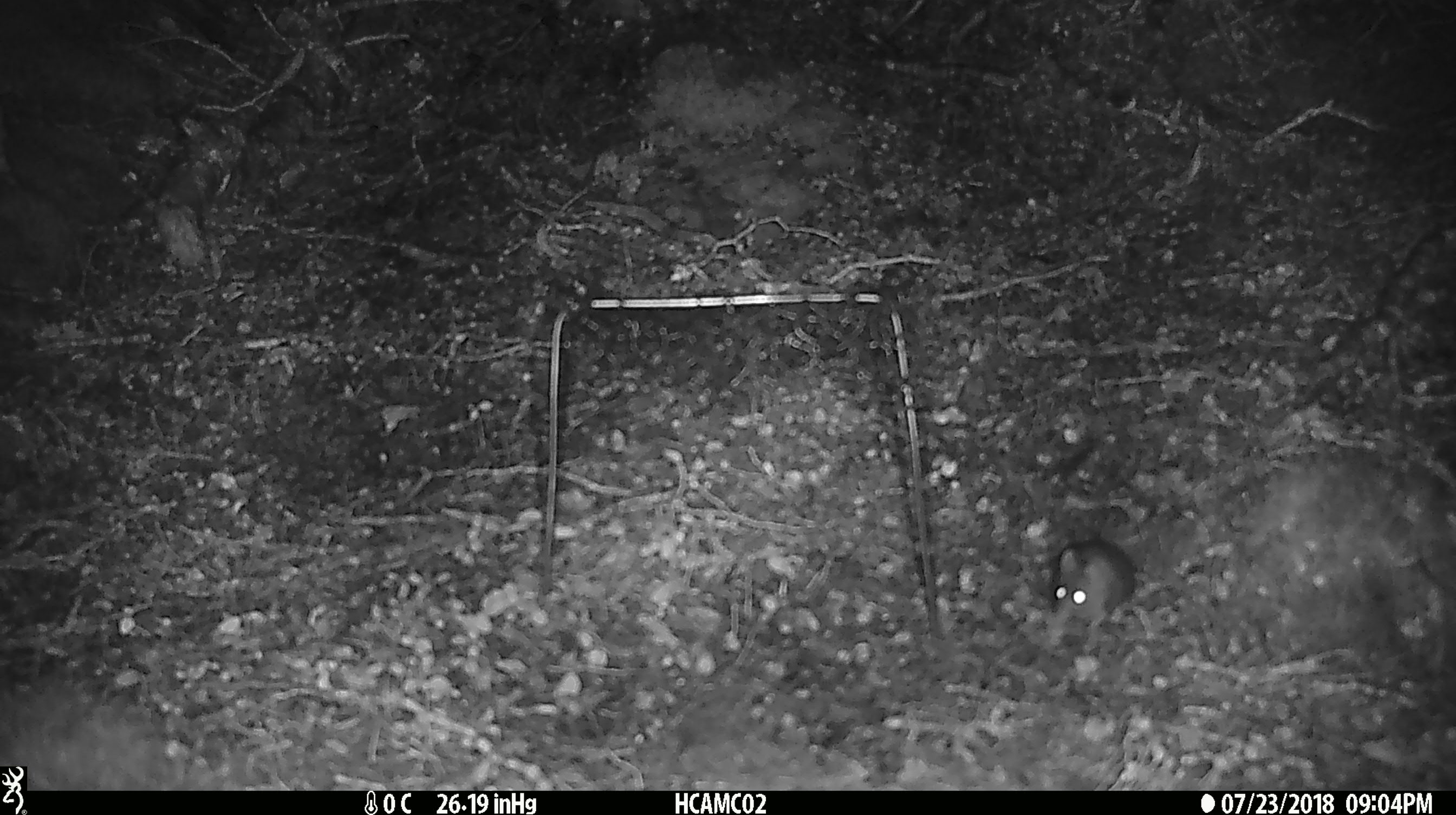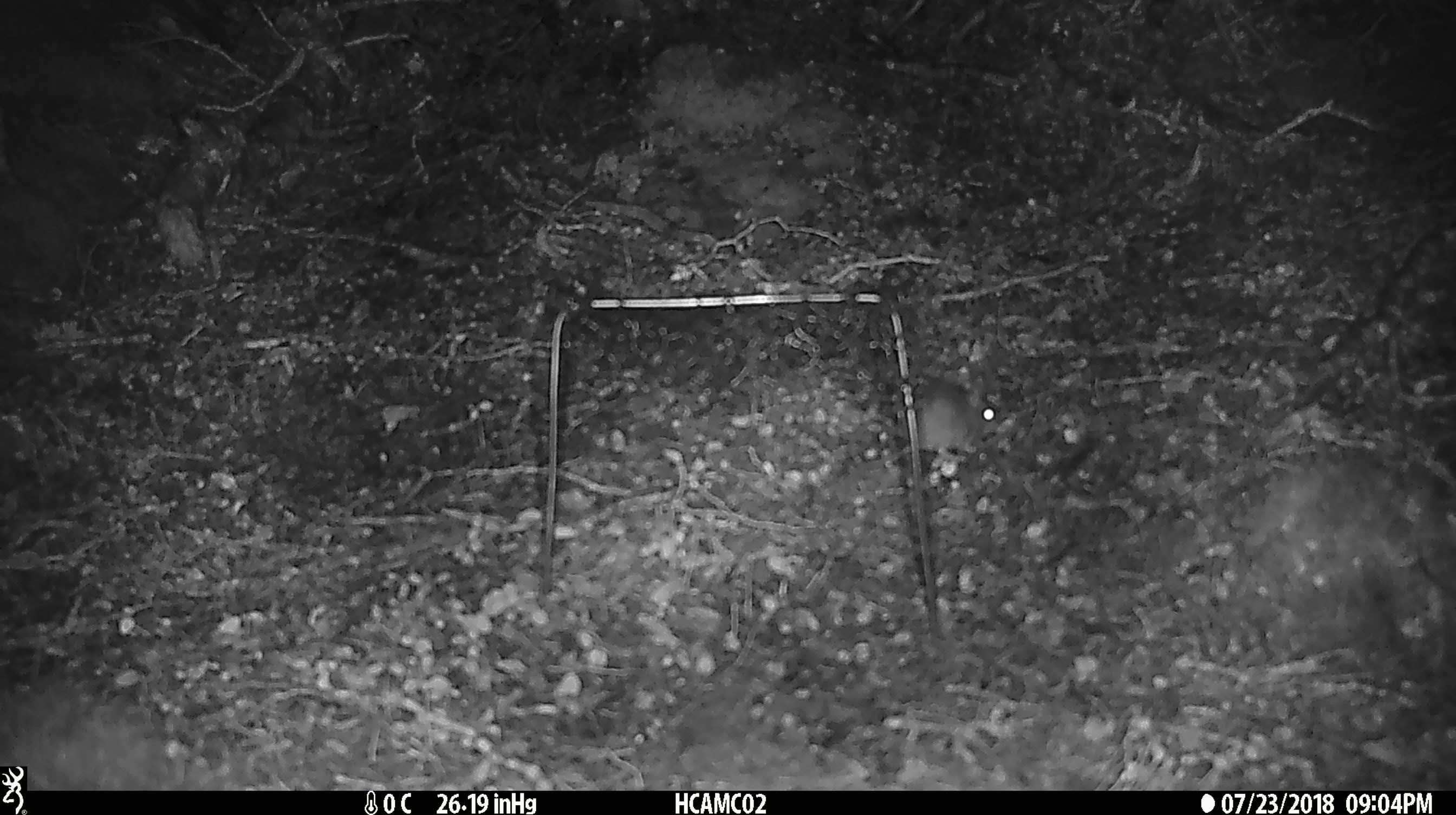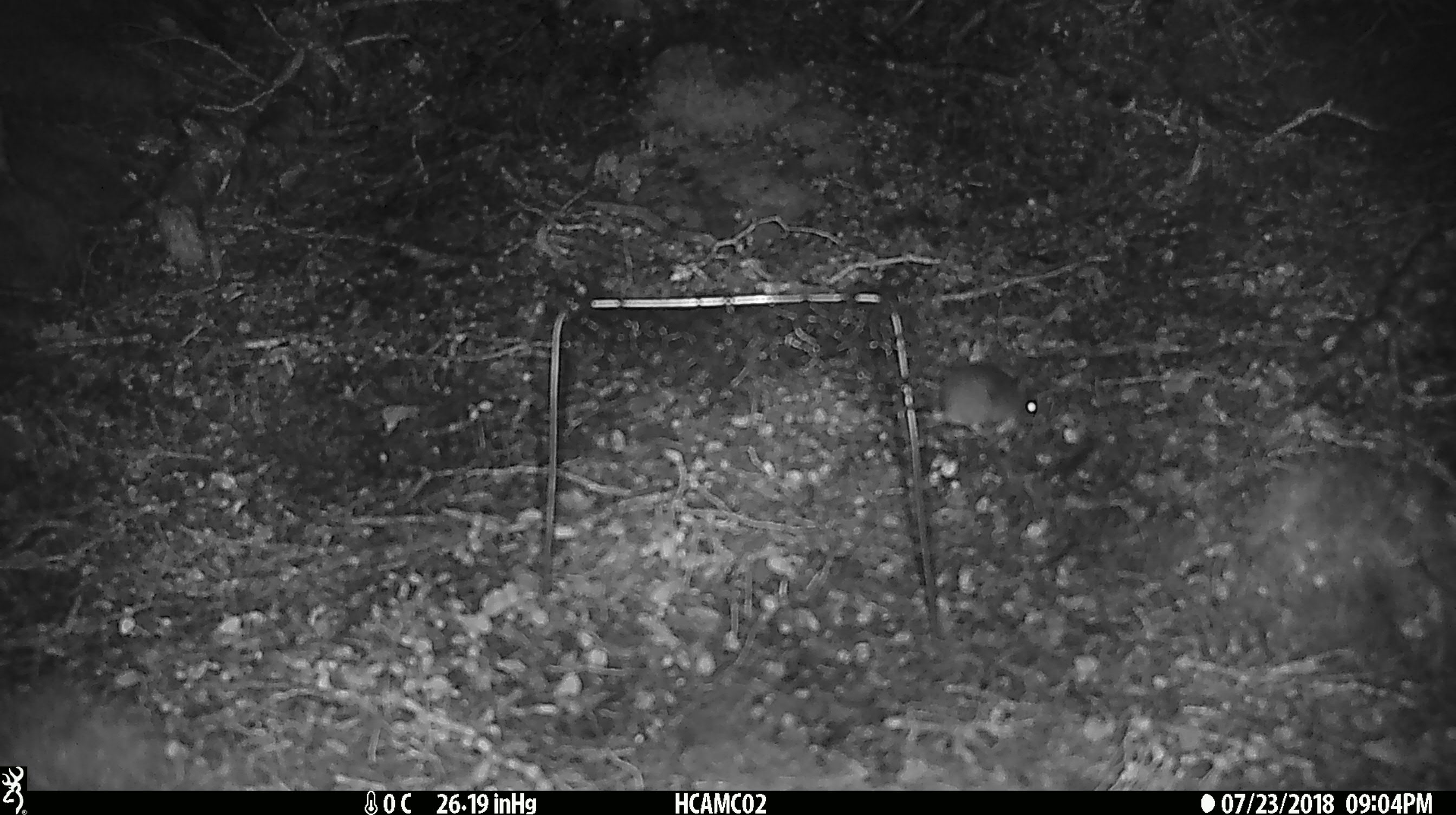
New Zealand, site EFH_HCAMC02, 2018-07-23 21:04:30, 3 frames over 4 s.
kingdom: Animalia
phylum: Chordata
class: Mammalia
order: Rodentia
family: Muridae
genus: Mus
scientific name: Mus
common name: mouse